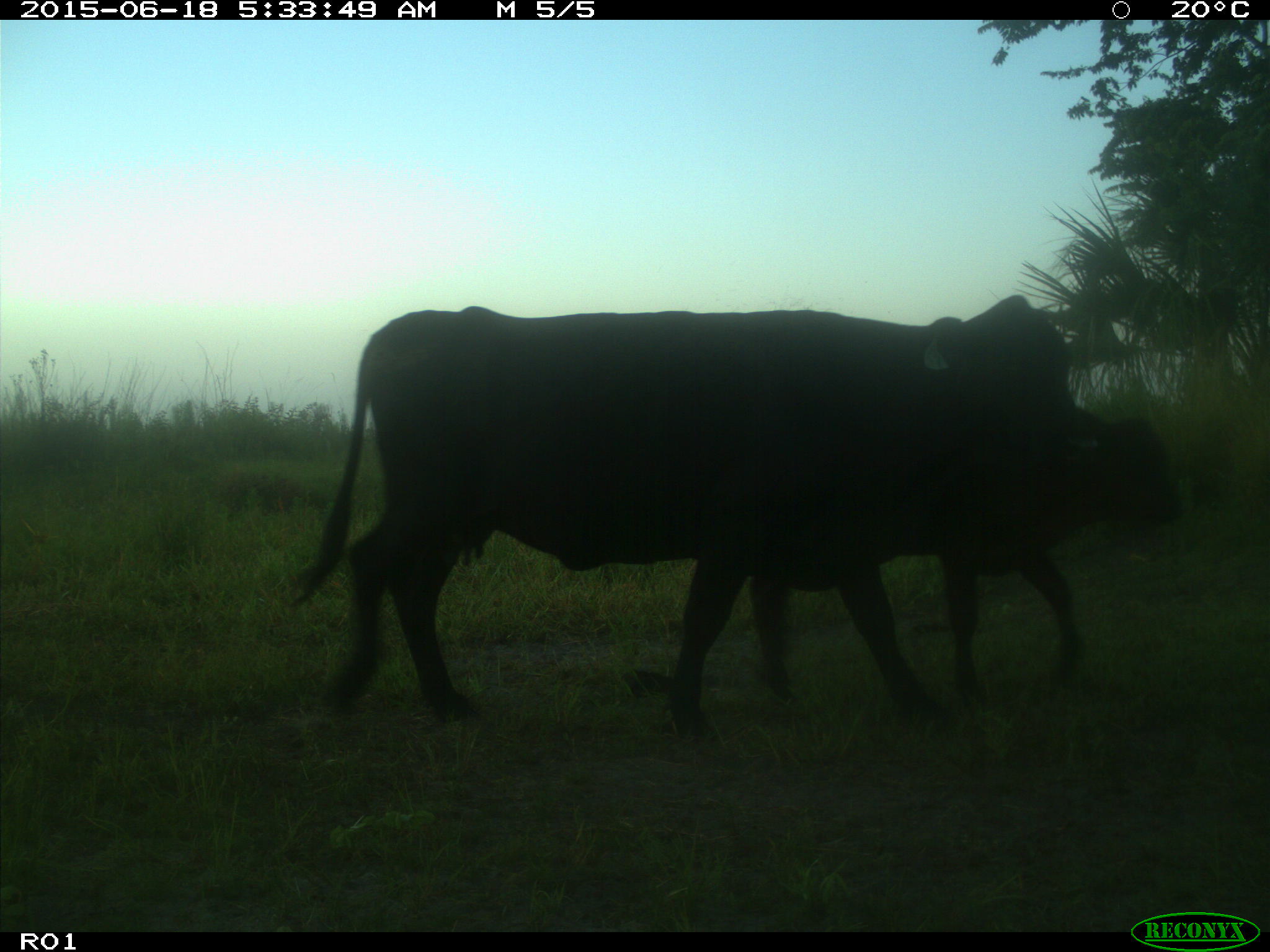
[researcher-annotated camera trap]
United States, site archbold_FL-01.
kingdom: Animalia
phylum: Chordata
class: Mammalia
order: Artiodactyla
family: Bovidae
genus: Bos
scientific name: Bos taurus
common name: domestic cow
Bos taurus (domestic cow).